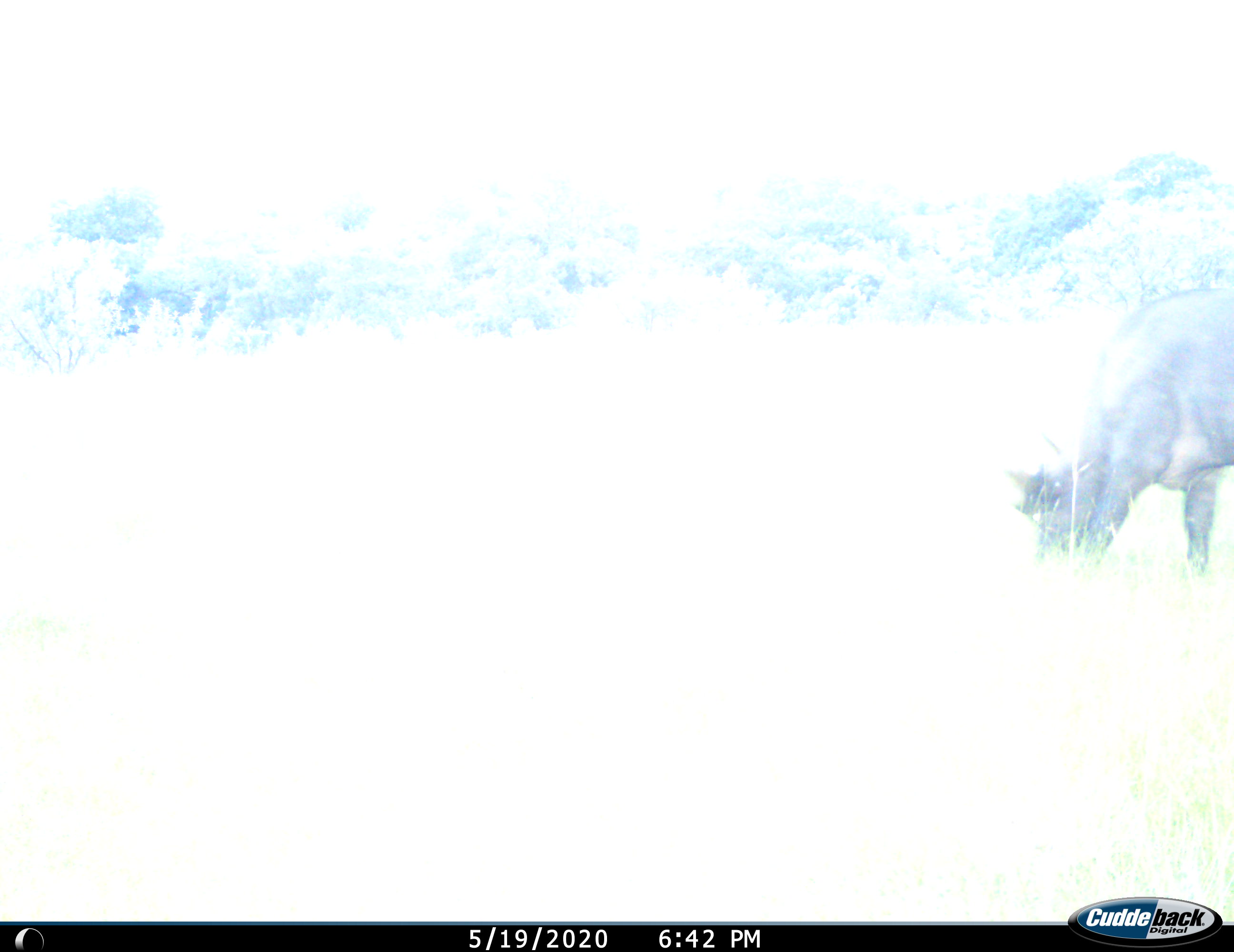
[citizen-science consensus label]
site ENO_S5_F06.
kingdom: Animalia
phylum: Chordata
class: Mammalia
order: Artiodactyla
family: Bovidae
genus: Syncerus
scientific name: Syncerus caffer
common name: african buffalo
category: buffalo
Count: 1.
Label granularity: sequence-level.